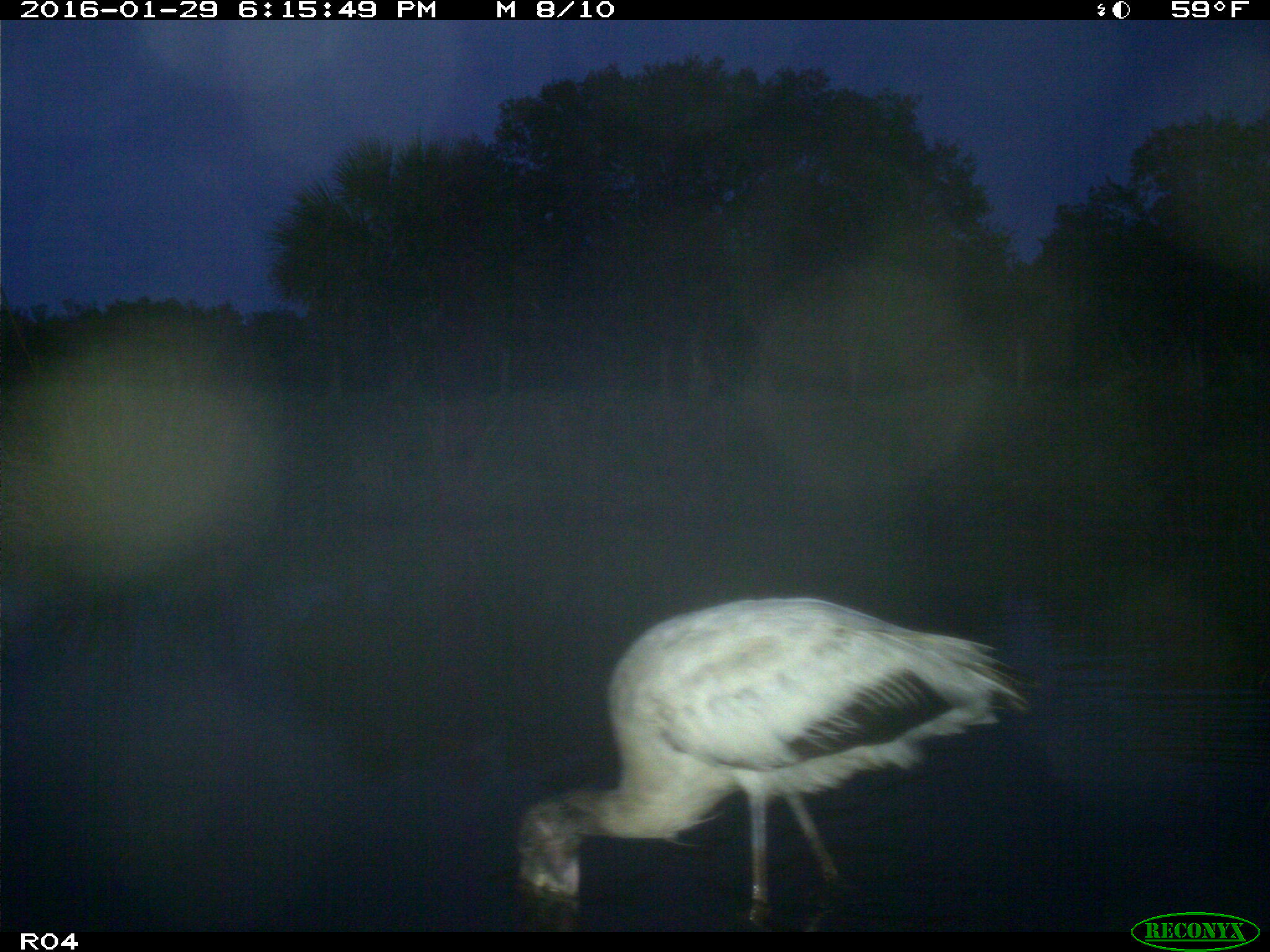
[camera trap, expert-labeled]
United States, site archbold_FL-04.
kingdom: Animalia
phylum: Chordata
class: Aves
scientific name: Aves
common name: birds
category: unidentified bird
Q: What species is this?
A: Unidentified bird (birds) (Aves).